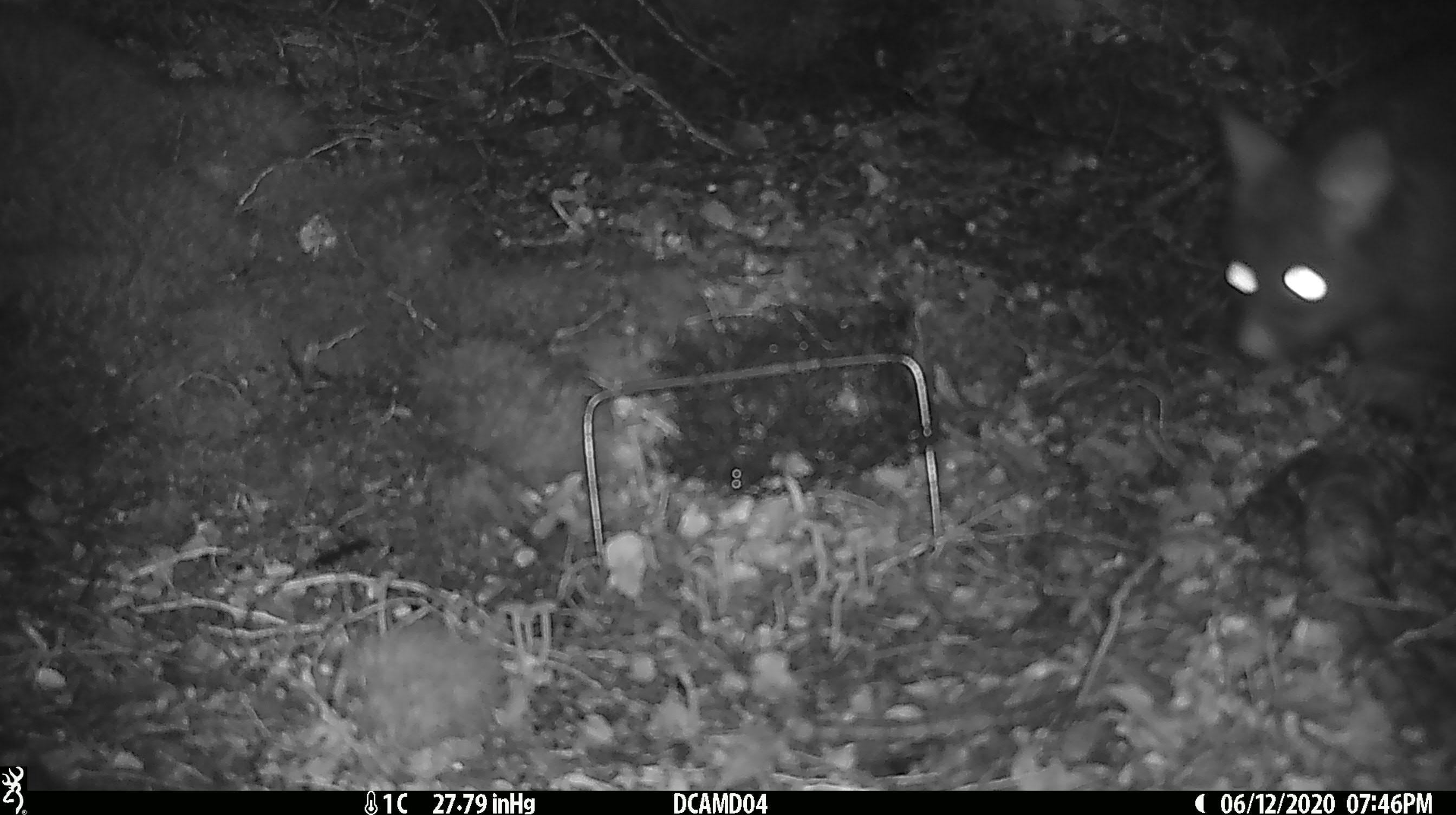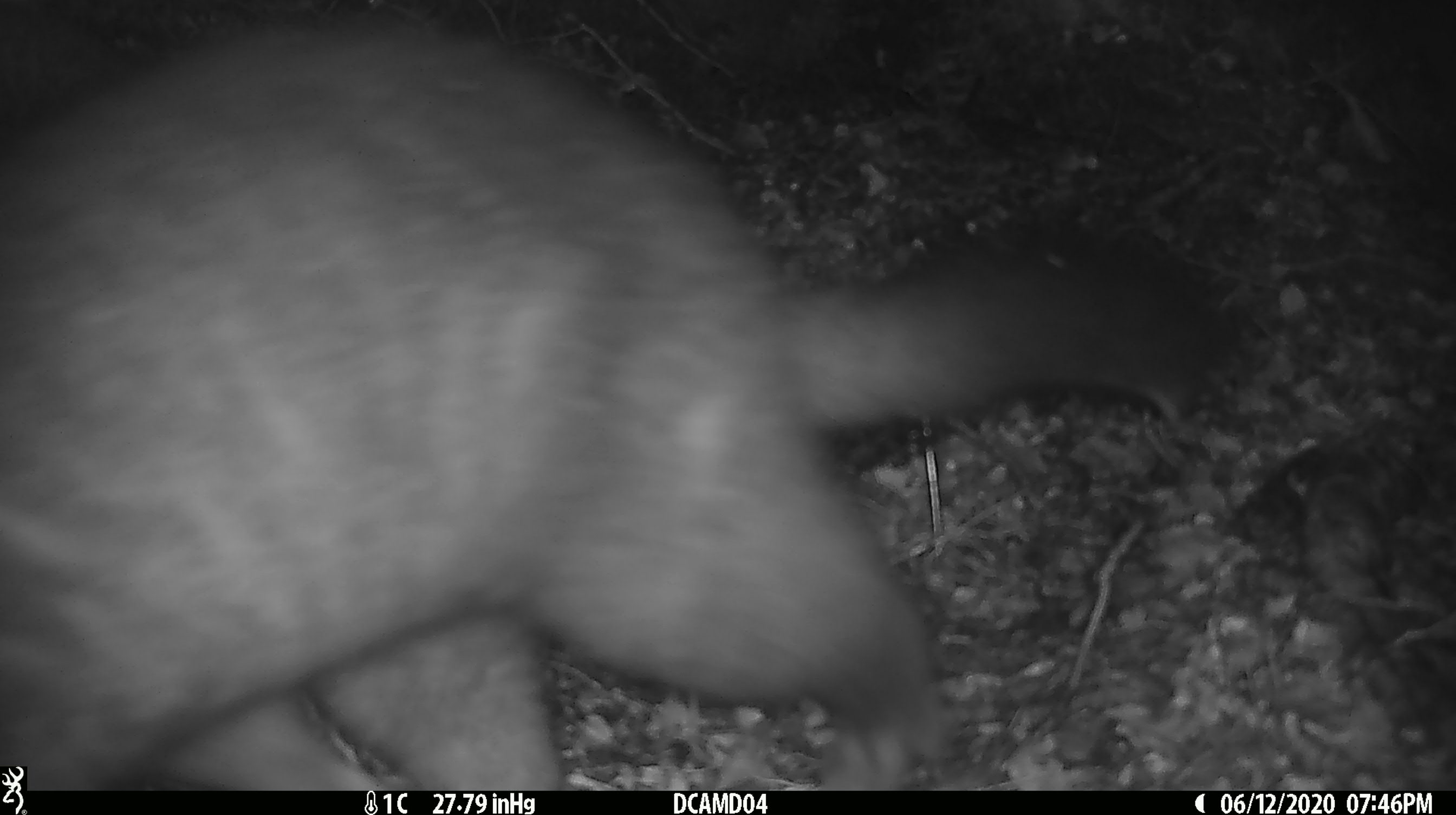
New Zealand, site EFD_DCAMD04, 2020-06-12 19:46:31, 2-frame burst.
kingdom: Animalia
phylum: Chordata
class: Mammalia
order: Diprotodontia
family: Phalangeridae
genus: Trichosurus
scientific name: Trichosurus vulpecula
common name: common brushtail possum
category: possum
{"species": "possum (common brushtail possum) (Trichosurus vulpecula)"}